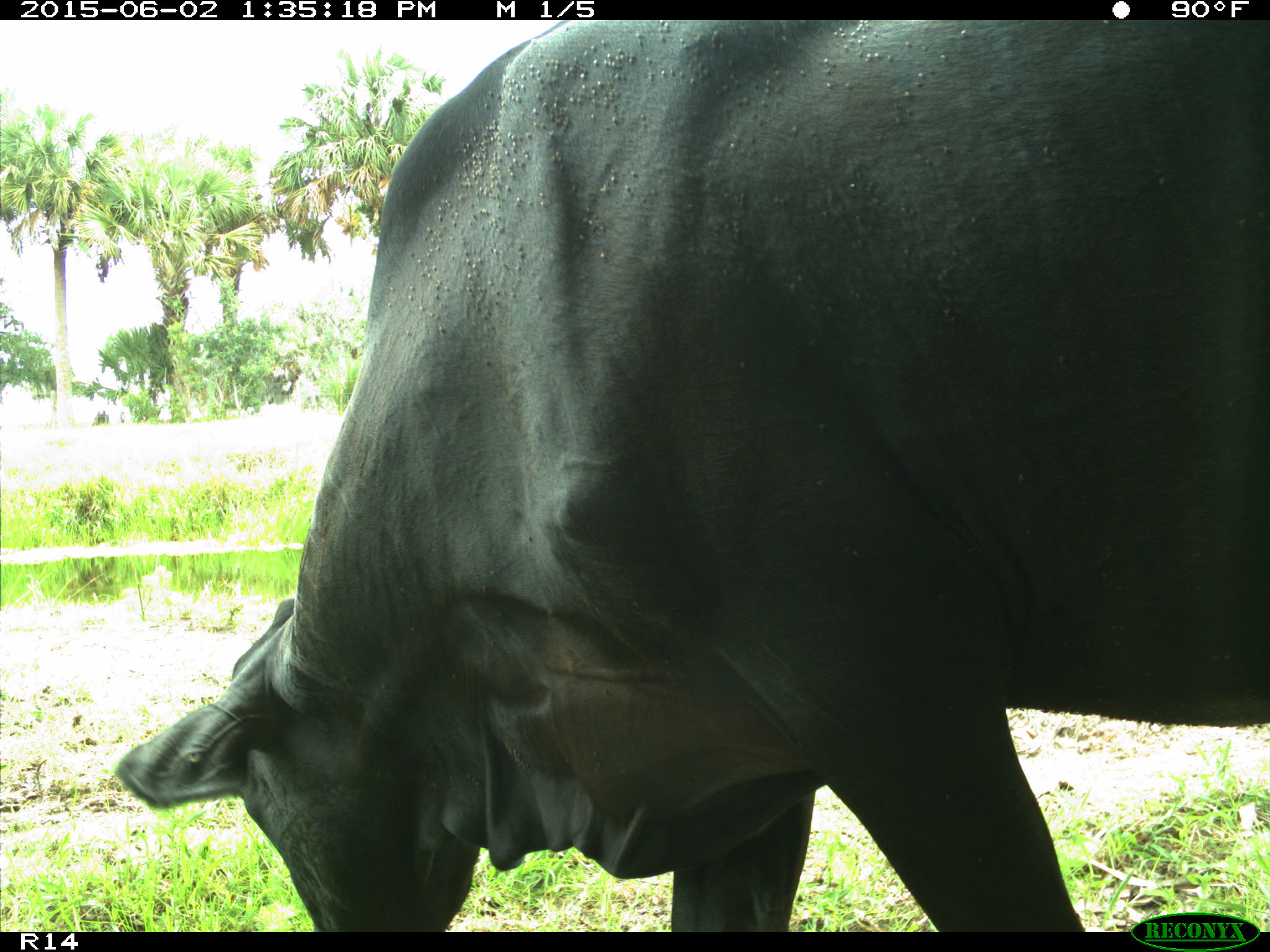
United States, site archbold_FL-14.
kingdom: Animalia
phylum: Chordata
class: Mammalia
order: Artiodactyla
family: Bovidae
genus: Bos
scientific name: Bos taurus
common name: domestic cow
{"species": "Bos taurus (domestic cow)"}